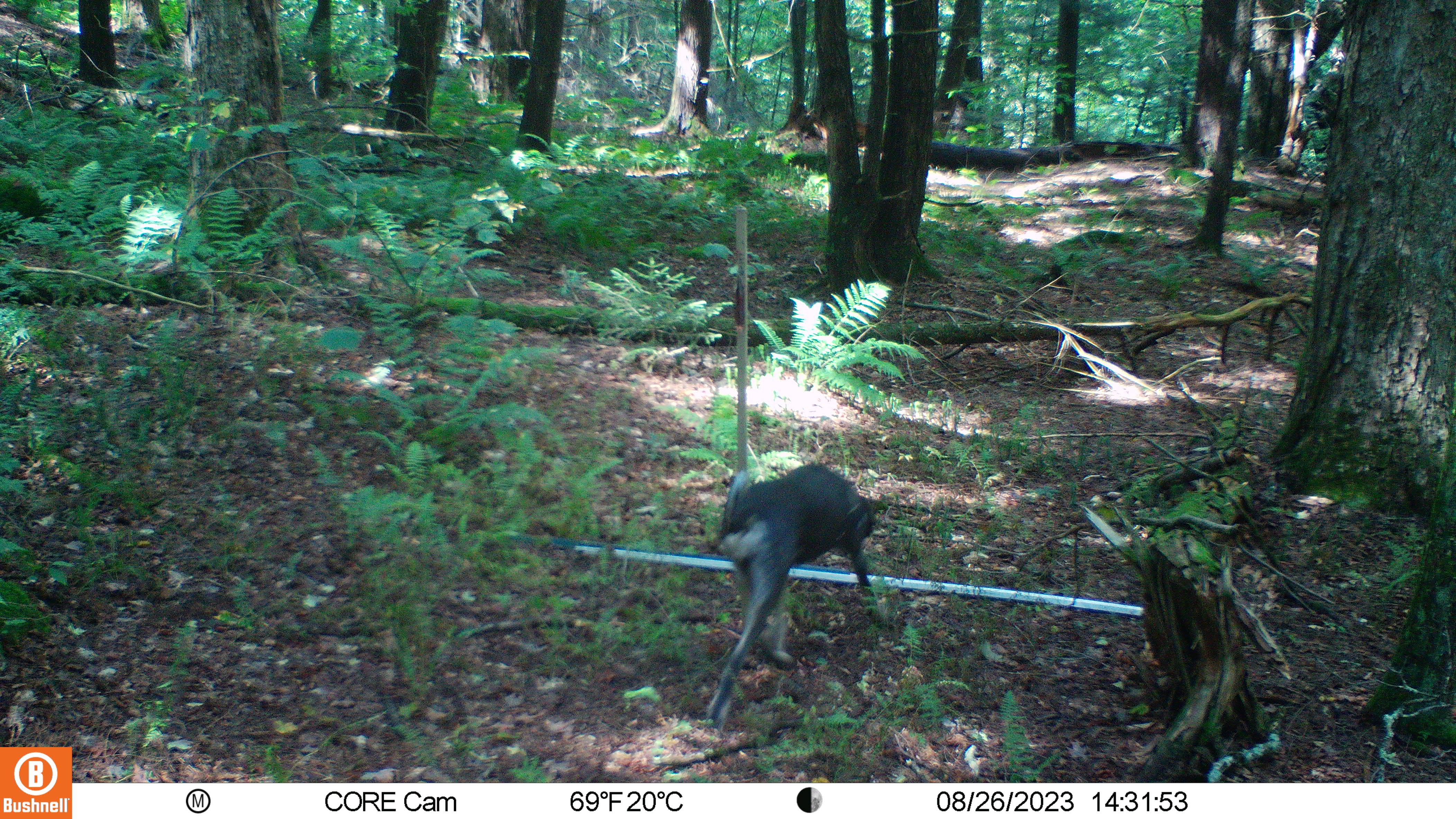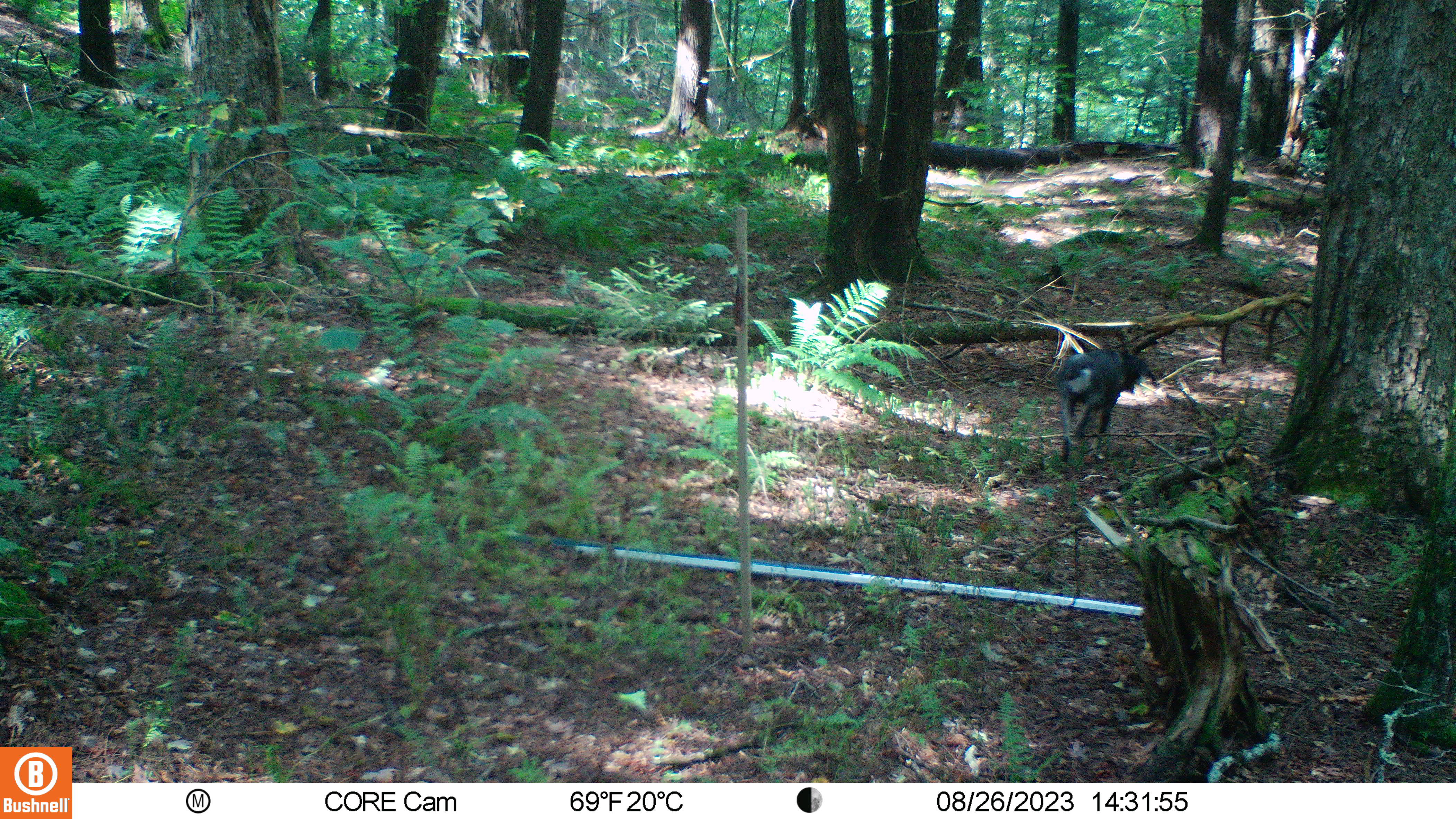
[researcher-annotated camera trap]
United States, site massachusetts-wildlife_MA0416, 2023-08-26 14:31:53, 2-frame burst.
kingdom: Animalia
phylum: Chordata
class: Mammalia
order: Carnivora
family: Canidae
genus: Canis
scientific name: Canis familiaris familiaris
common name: domestic dog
Domestic dog (Canis familiaris familiaris).